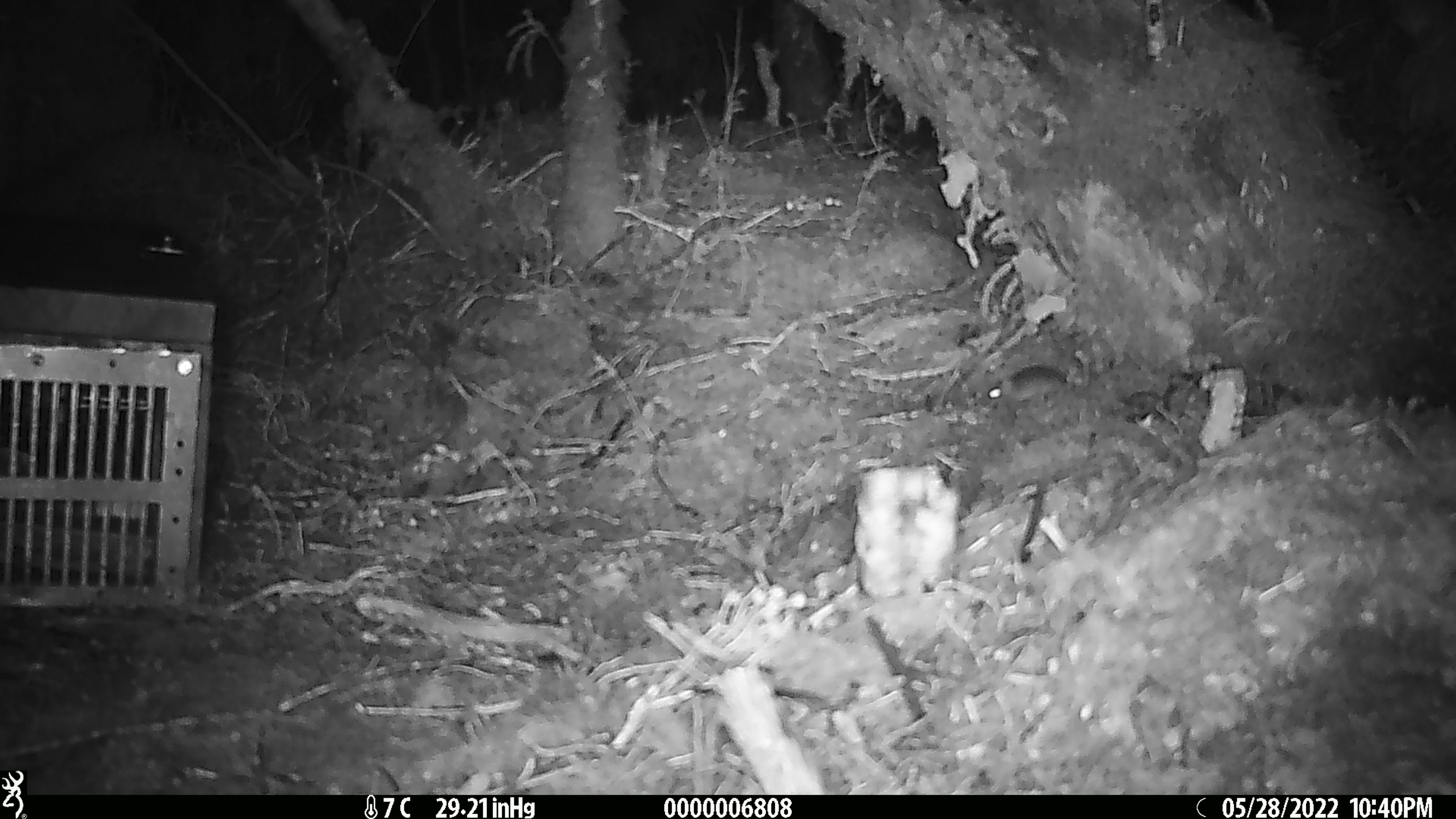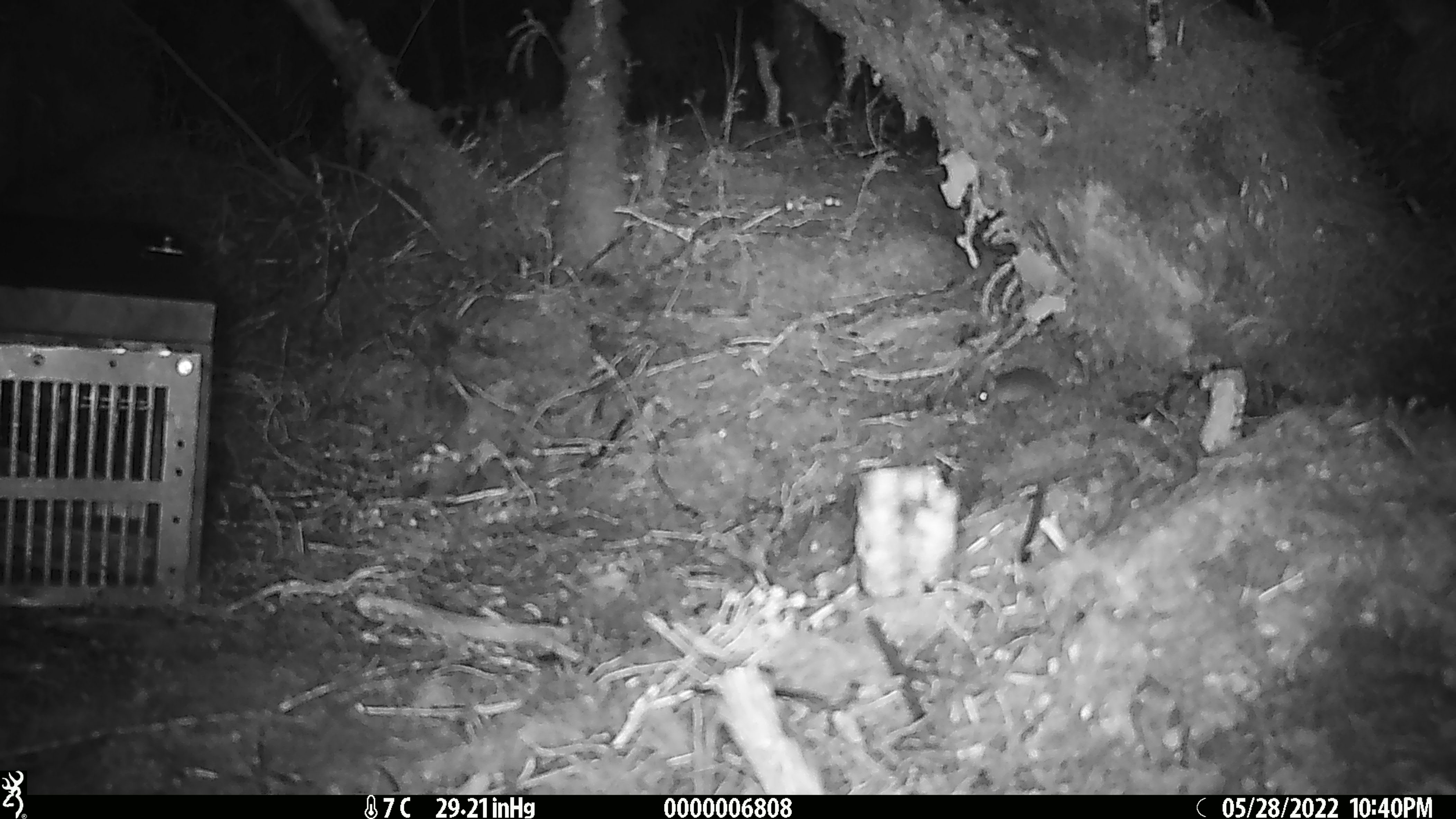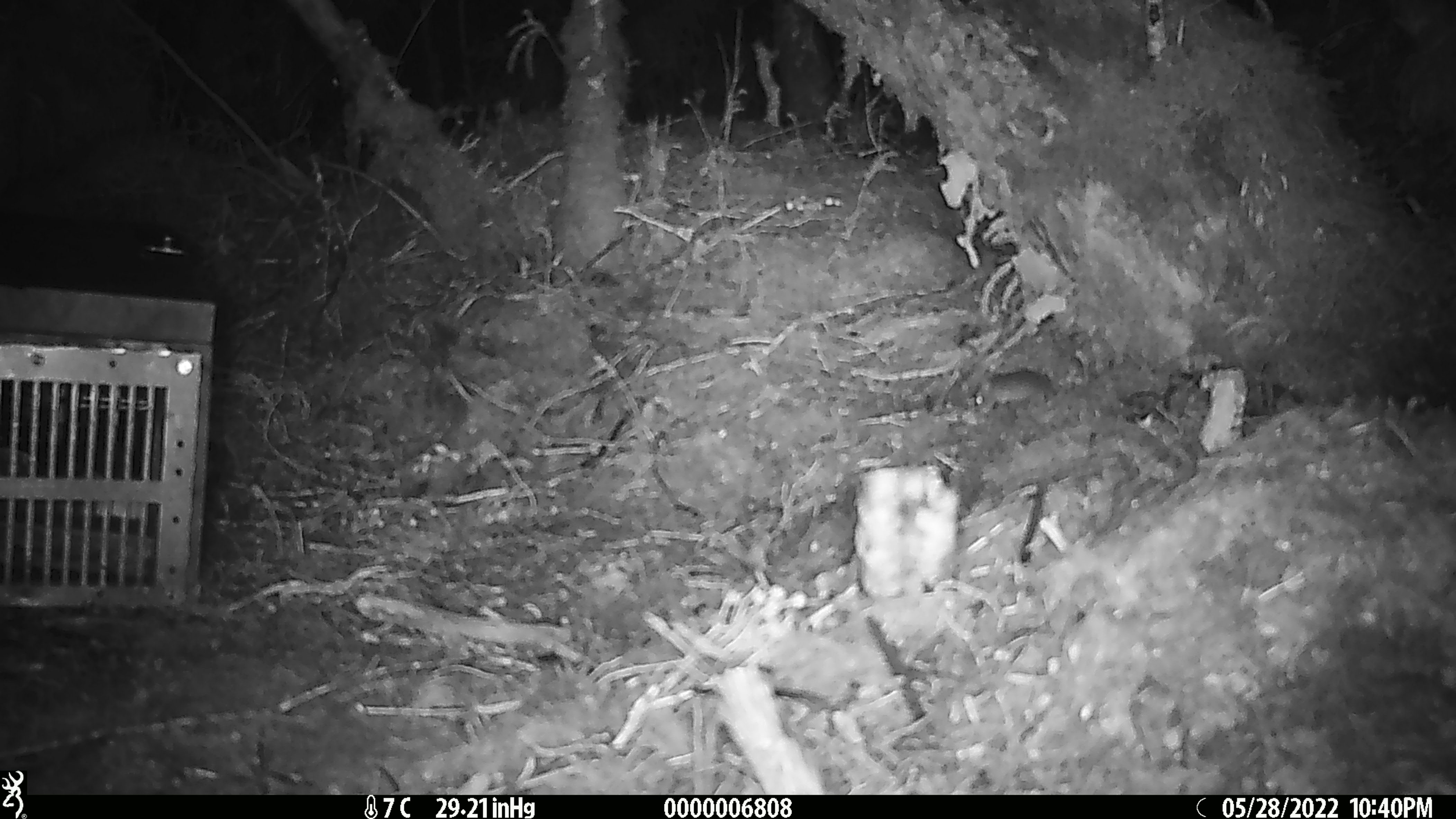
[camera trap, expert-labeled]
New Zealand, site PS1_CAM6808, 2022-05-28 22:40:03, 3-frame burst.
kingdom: Animalia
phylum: Chordata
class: Mammalia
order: Rodentia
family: Muridae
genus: Mus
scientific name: Mus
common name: mouse